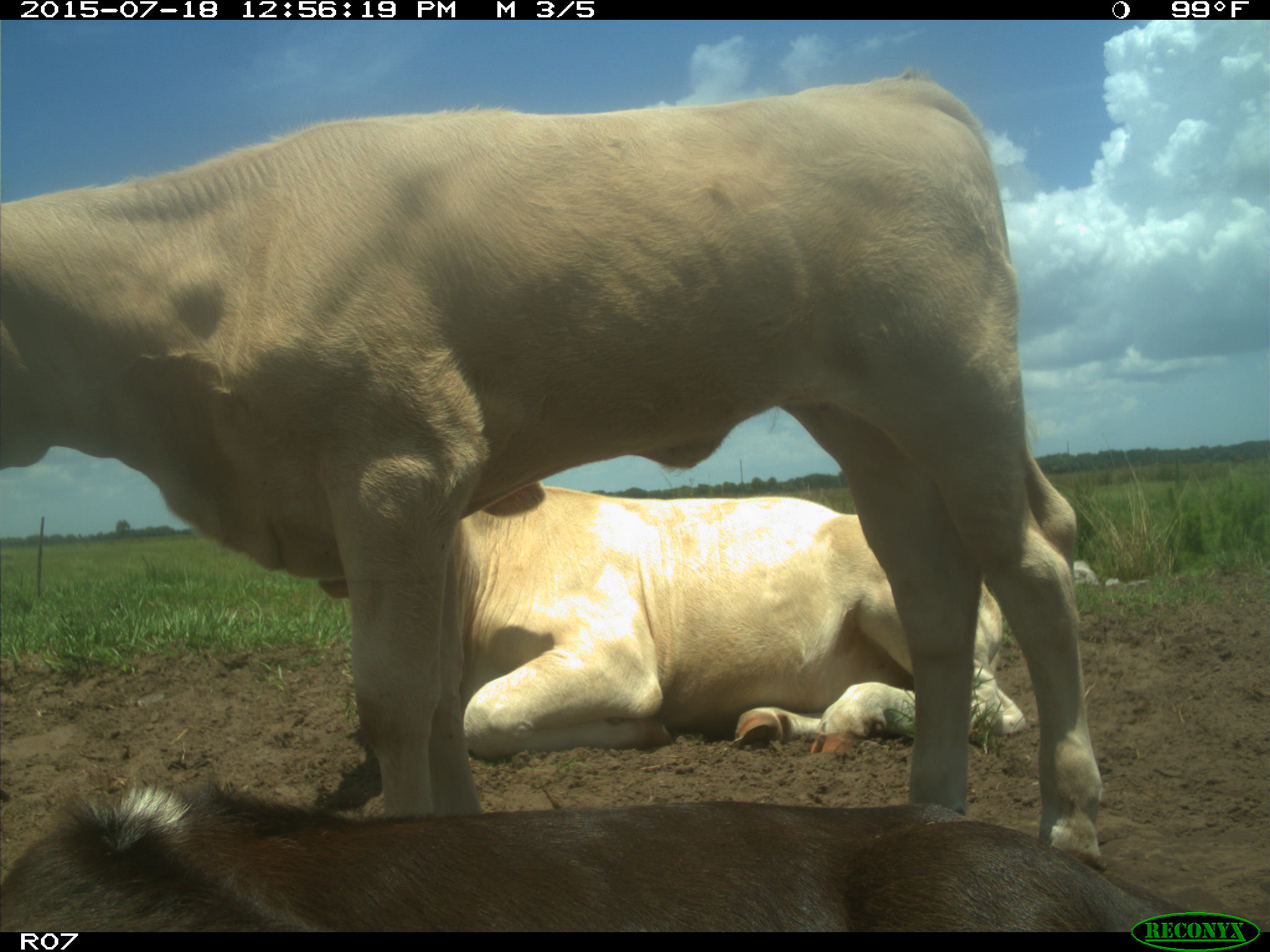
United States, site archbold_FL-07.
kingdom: Animalia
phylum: Chordata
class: Mammalia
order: Artiodactyla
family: Bovidae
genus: Bos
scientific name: Bos taurus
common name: domestic cow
Bos taurus (domestic cow).